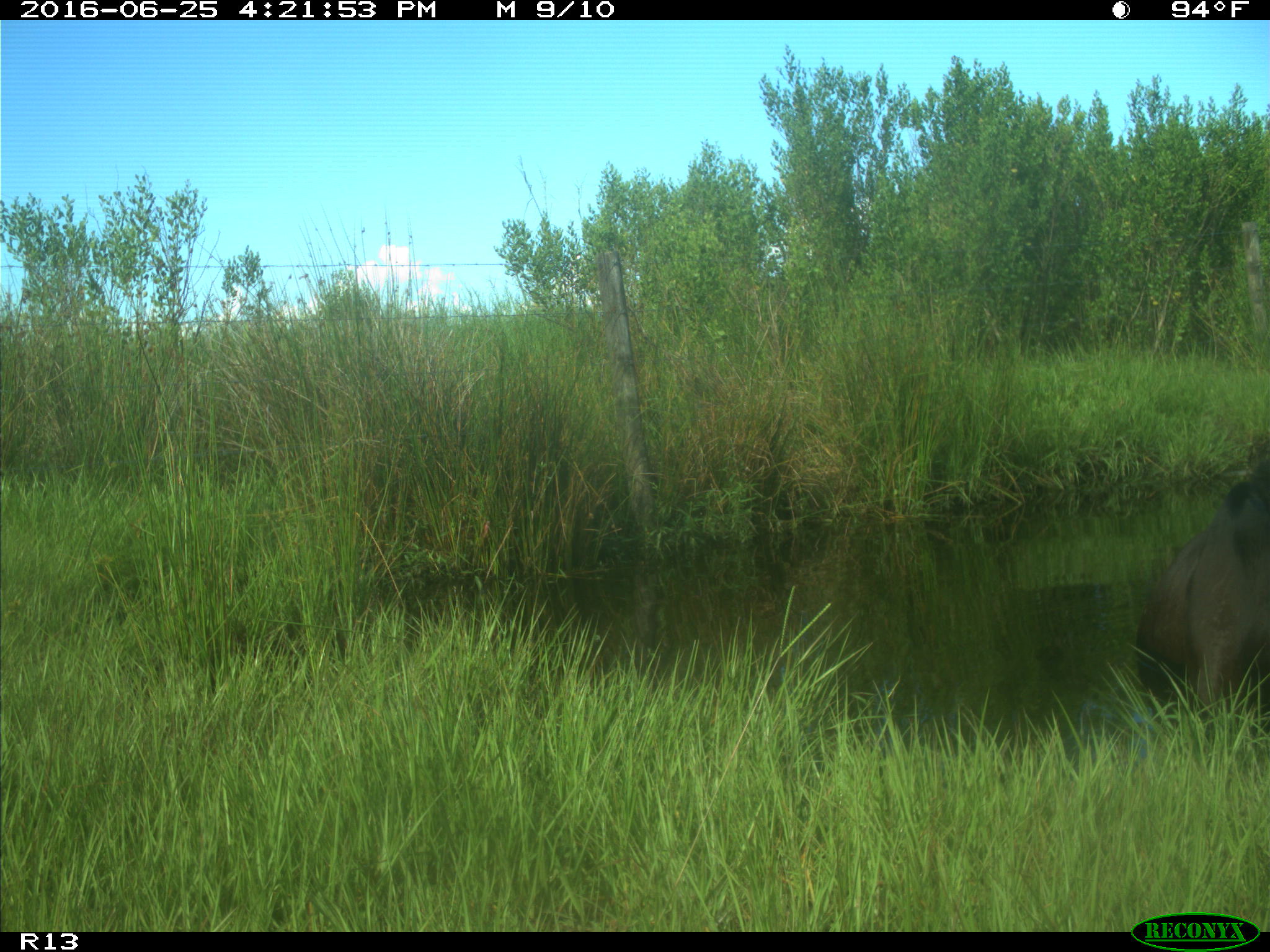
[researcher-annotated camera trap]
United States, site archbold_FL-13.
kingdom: Animalia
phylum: Chordata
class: Mammalia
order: Artiodactyla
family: Bovidae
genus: Bos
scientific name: Bos taurus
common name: domestic cow